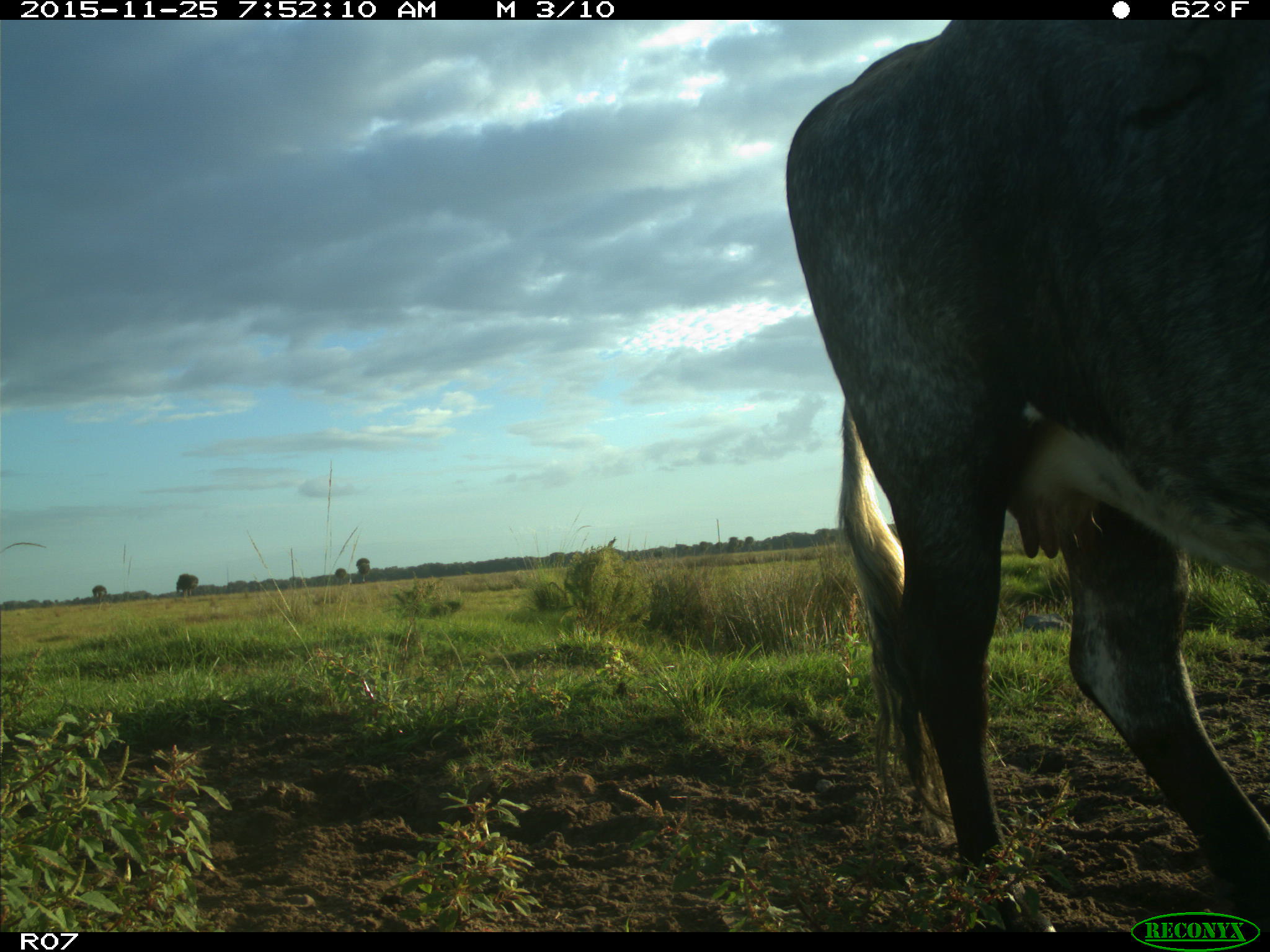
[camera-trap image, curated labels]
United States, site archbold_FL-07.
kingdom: Animalia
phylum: Chordata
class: Mammalia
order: Artiodactyla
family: Bovidae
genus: Bos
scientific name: Bos taurus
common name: domestic cow